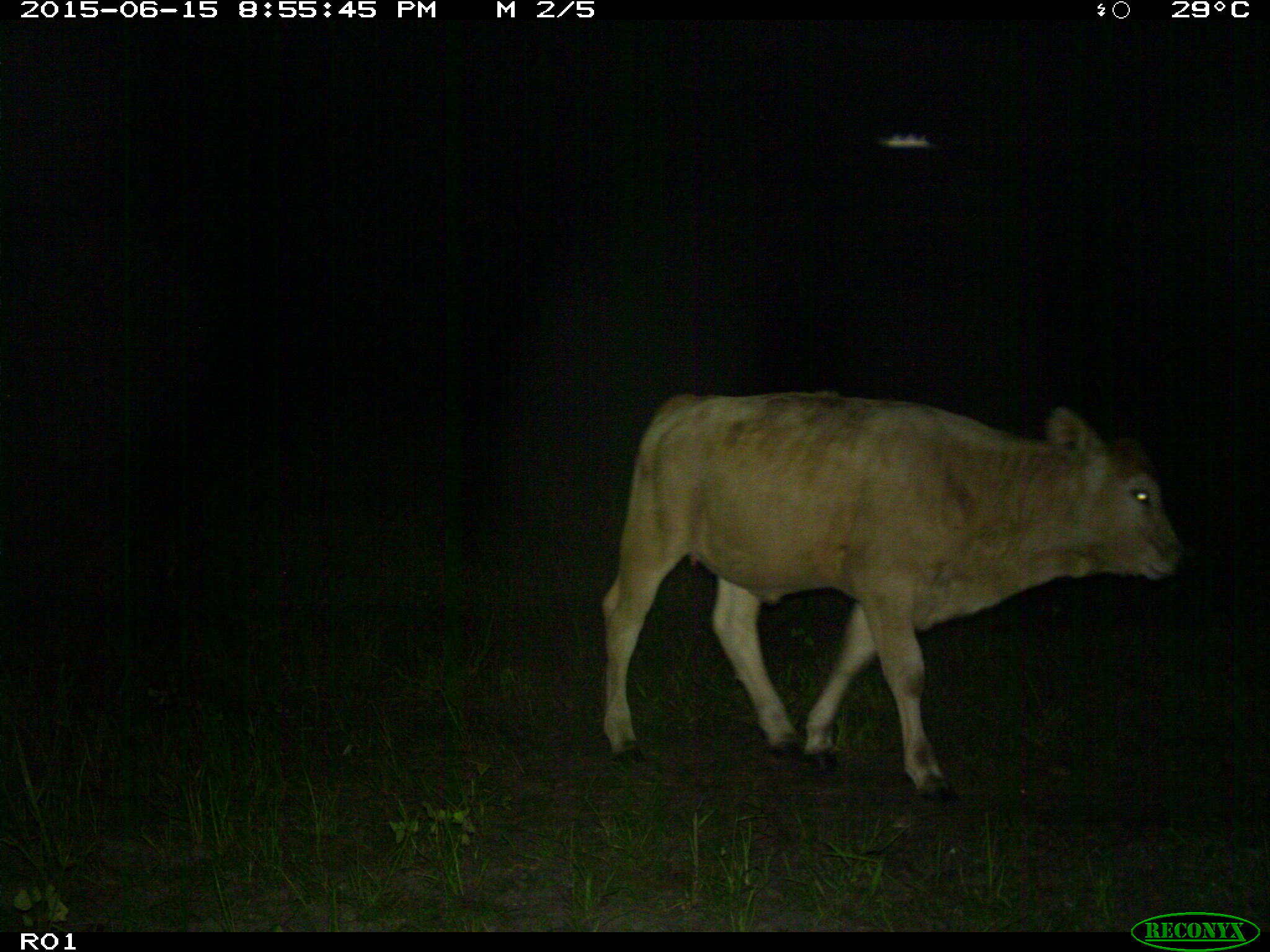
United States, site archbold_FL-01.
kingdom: Animalia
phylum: Chordata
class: Mammalia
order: Artiodactyla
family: Bovidae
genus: Bos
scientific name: Bos taurus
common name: domestic cow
Bos taurus (domestic cow).